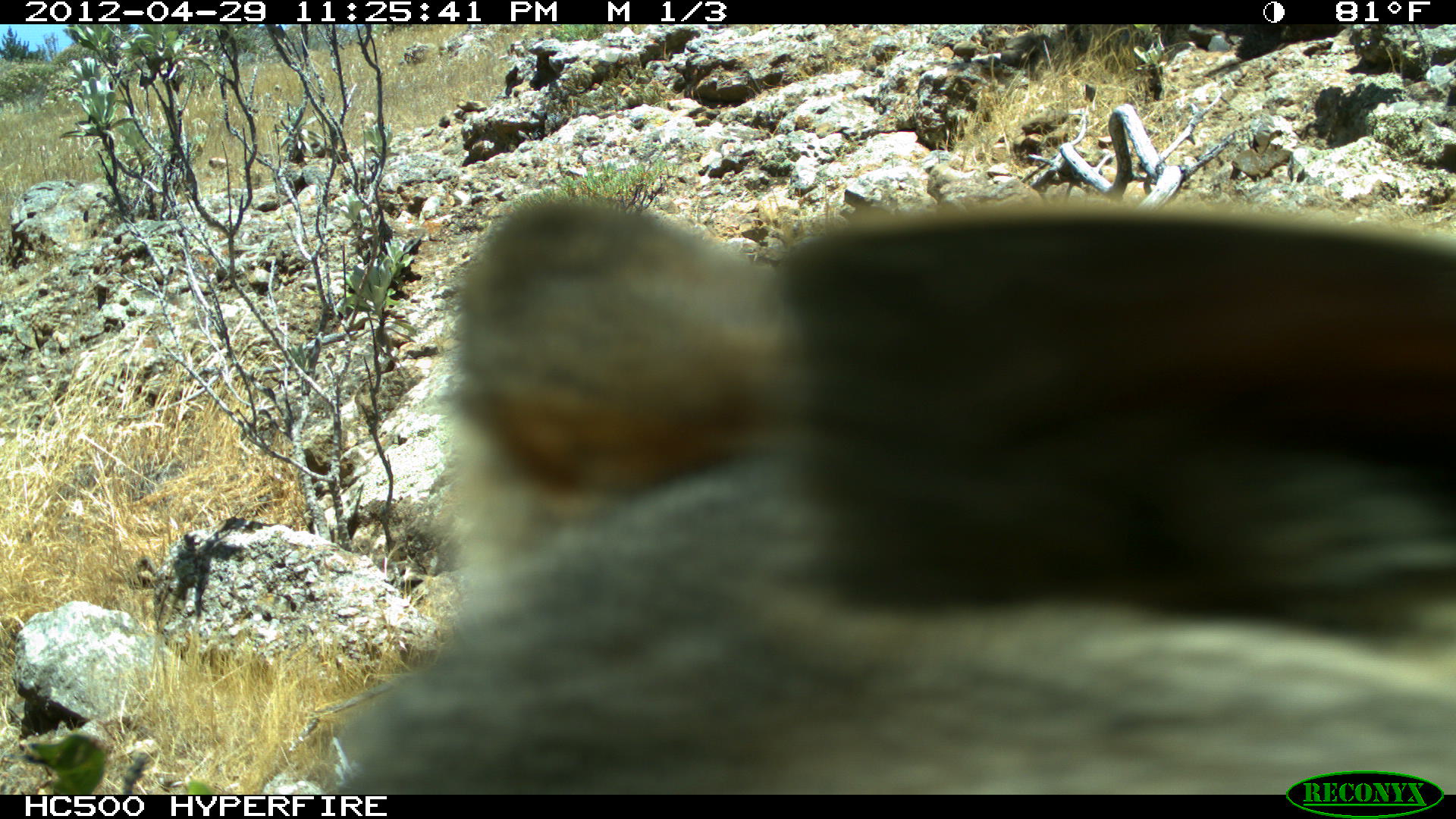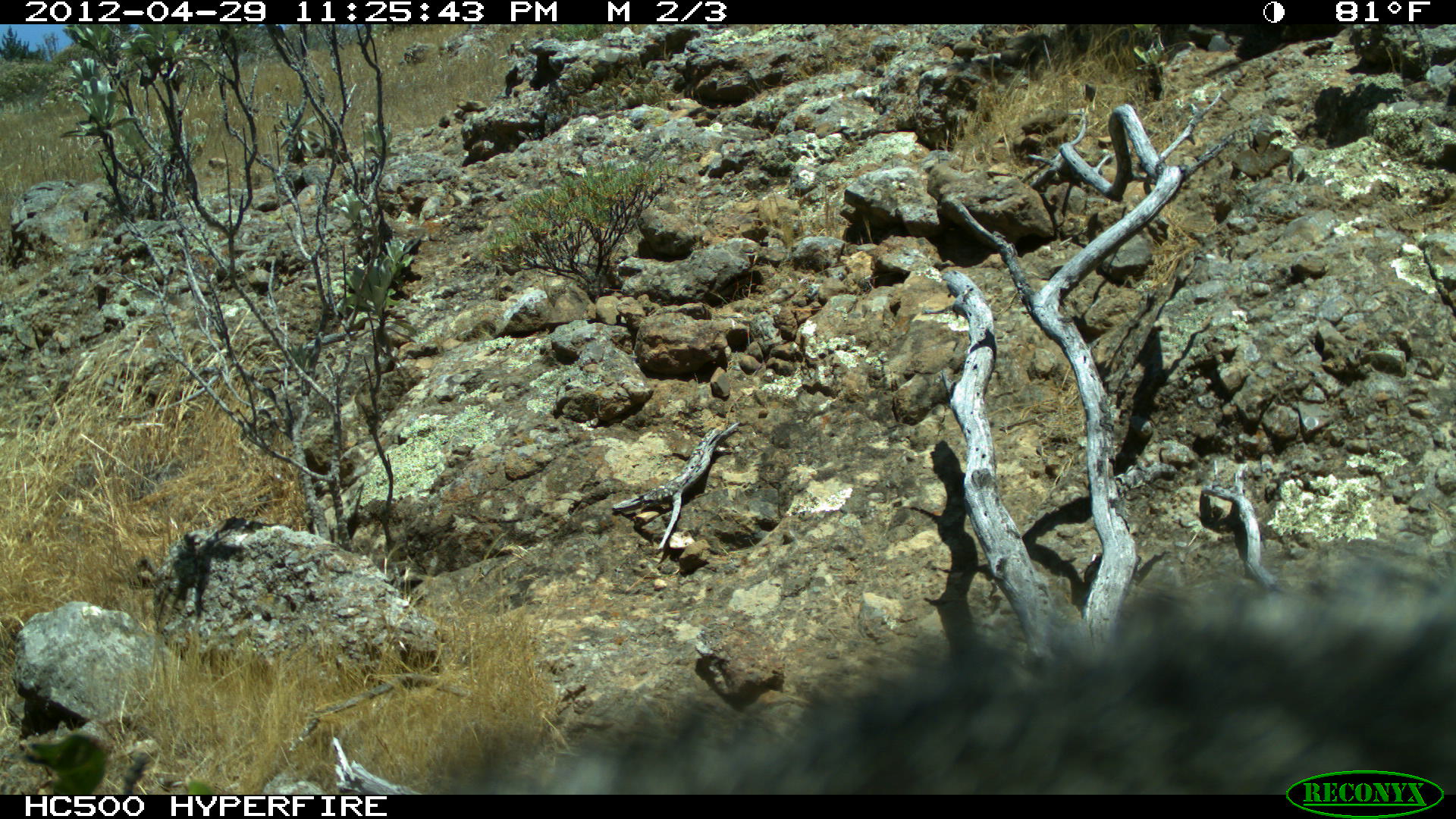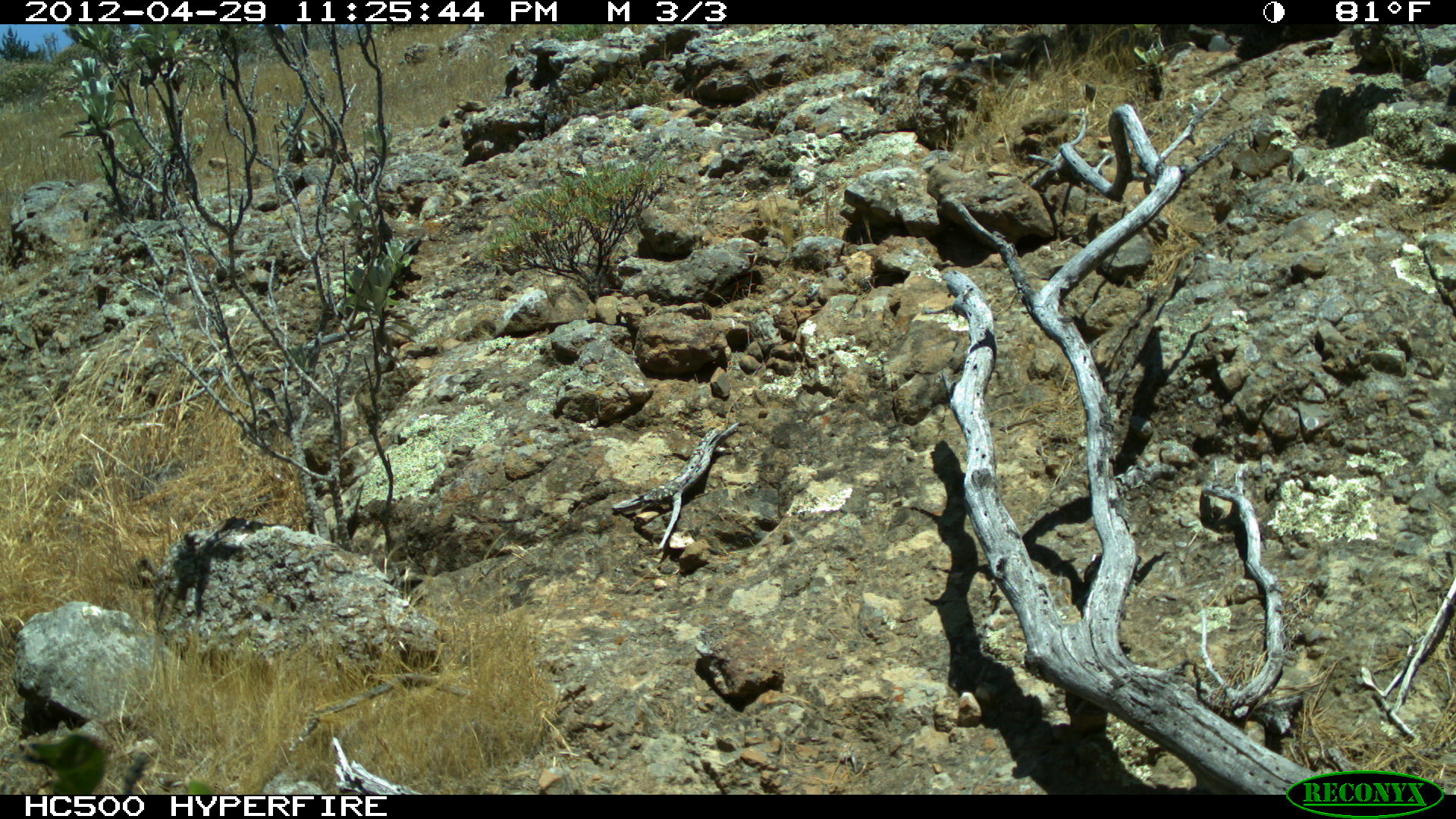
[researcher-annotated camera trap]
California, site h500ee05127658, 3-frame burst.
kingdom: Animalia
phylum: Chordata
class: Mammalia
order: Carnivora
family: Canidae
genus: Urocyon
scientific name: Urocyon littoralis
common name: island fox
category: fox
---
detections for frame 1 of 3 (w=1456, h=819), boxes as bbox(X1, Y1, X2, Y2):
fox: bbox(313, 188, 1455, 795)